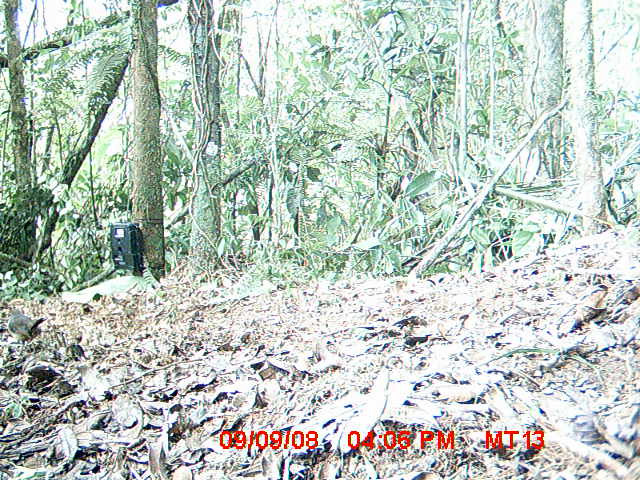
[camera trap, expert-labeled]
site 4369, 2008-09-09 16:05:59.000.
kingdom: Animalia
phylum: Chordata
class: Aves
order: Passeriformes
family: Muscicapidae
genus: Copsychus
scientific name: Copsychus albospecularis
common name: madagascar magpie-robin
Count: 1.